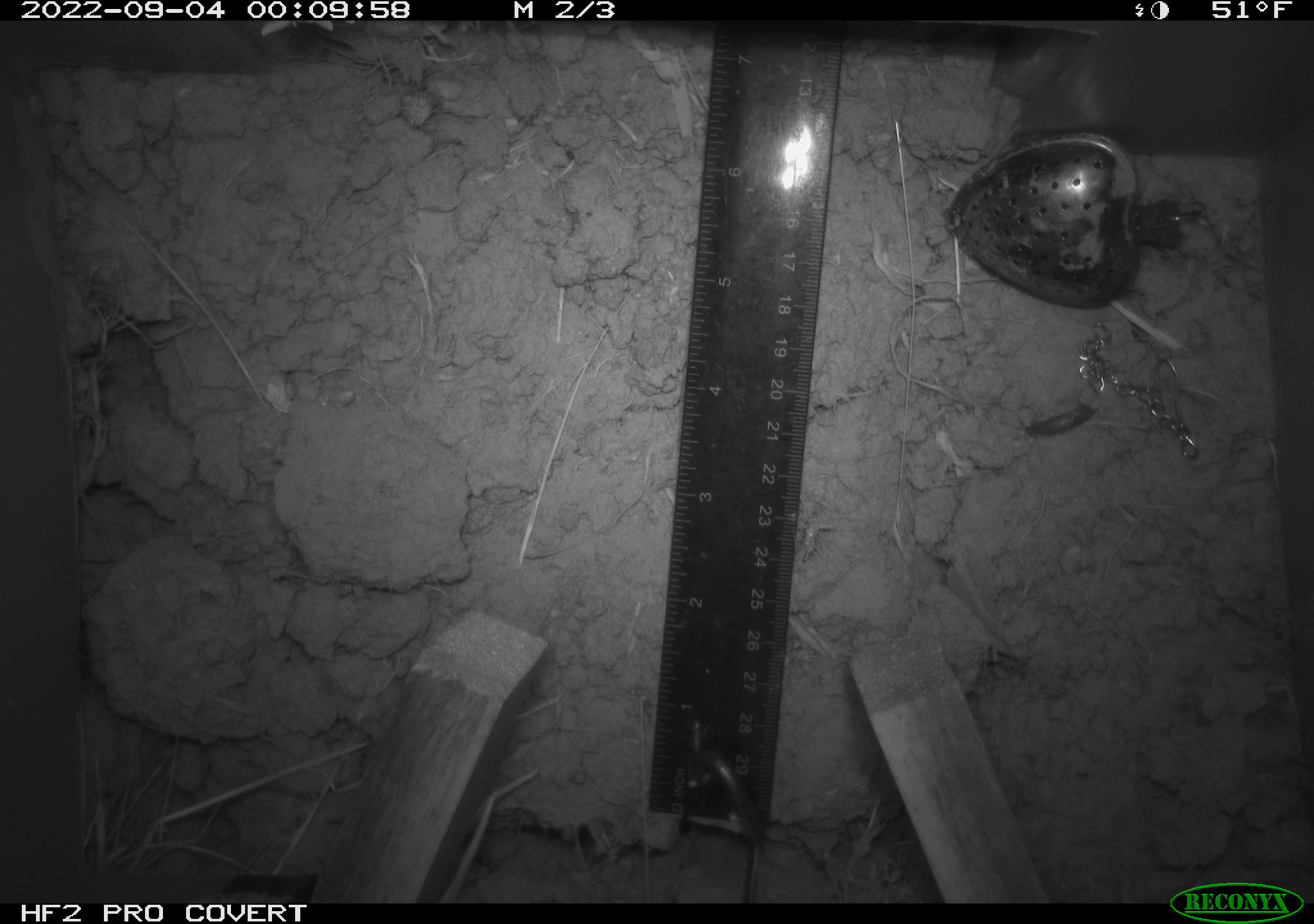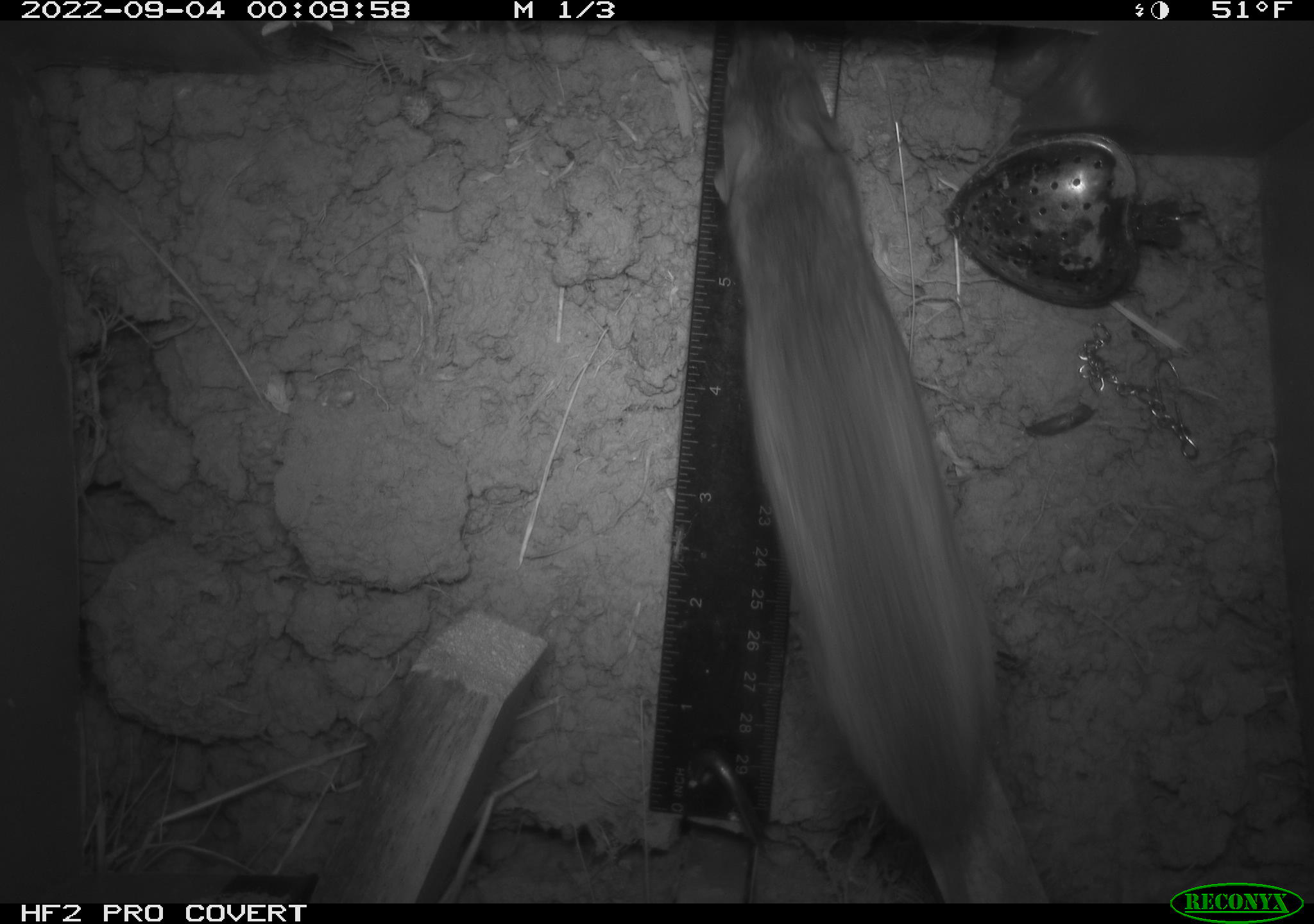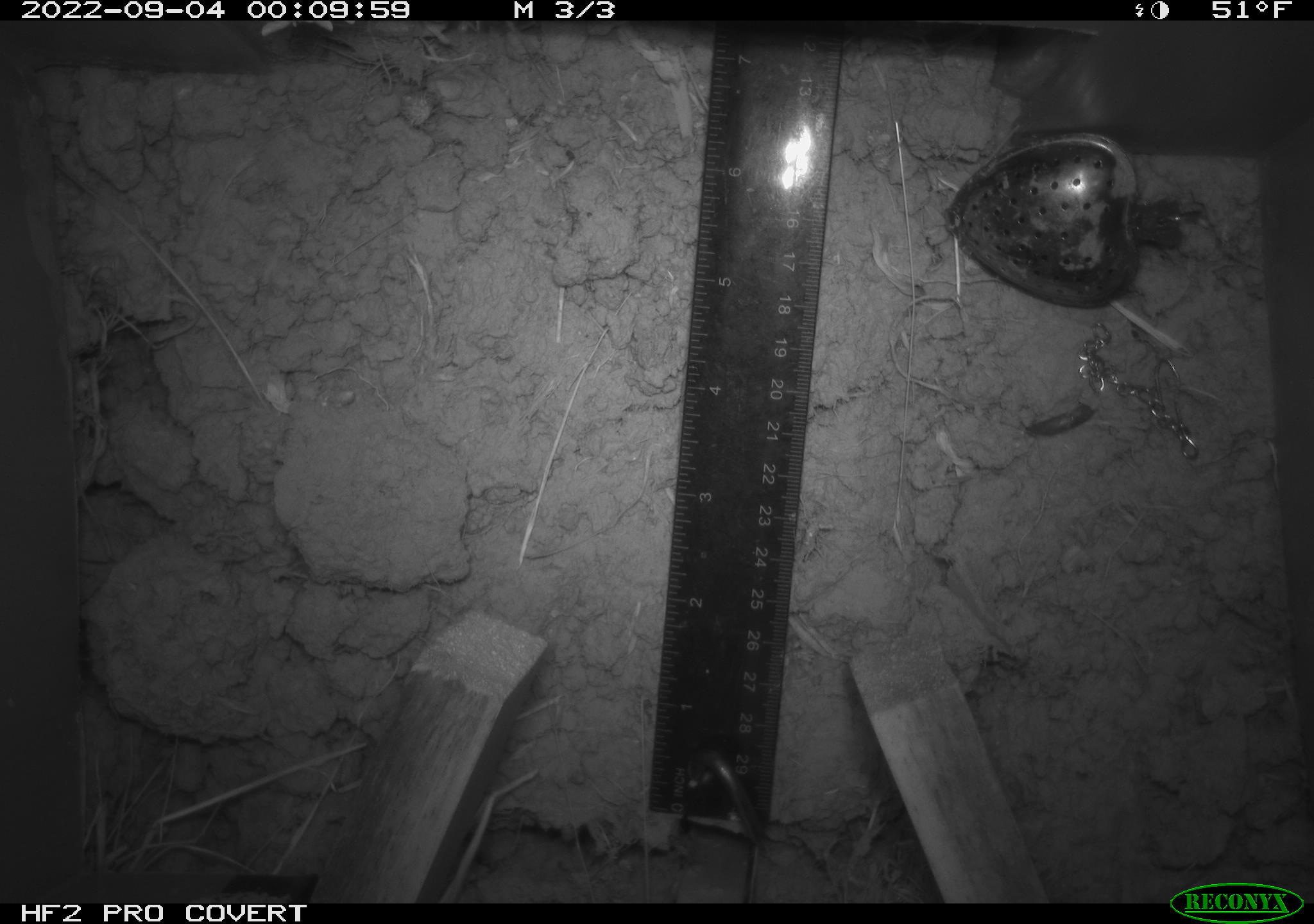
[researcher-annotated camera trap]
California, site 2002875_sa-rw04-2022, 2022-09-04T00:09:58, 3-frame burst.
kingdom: Animalia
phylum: Chordata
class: Mammalia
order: Rodentia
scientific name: Rodentia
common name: mouse species